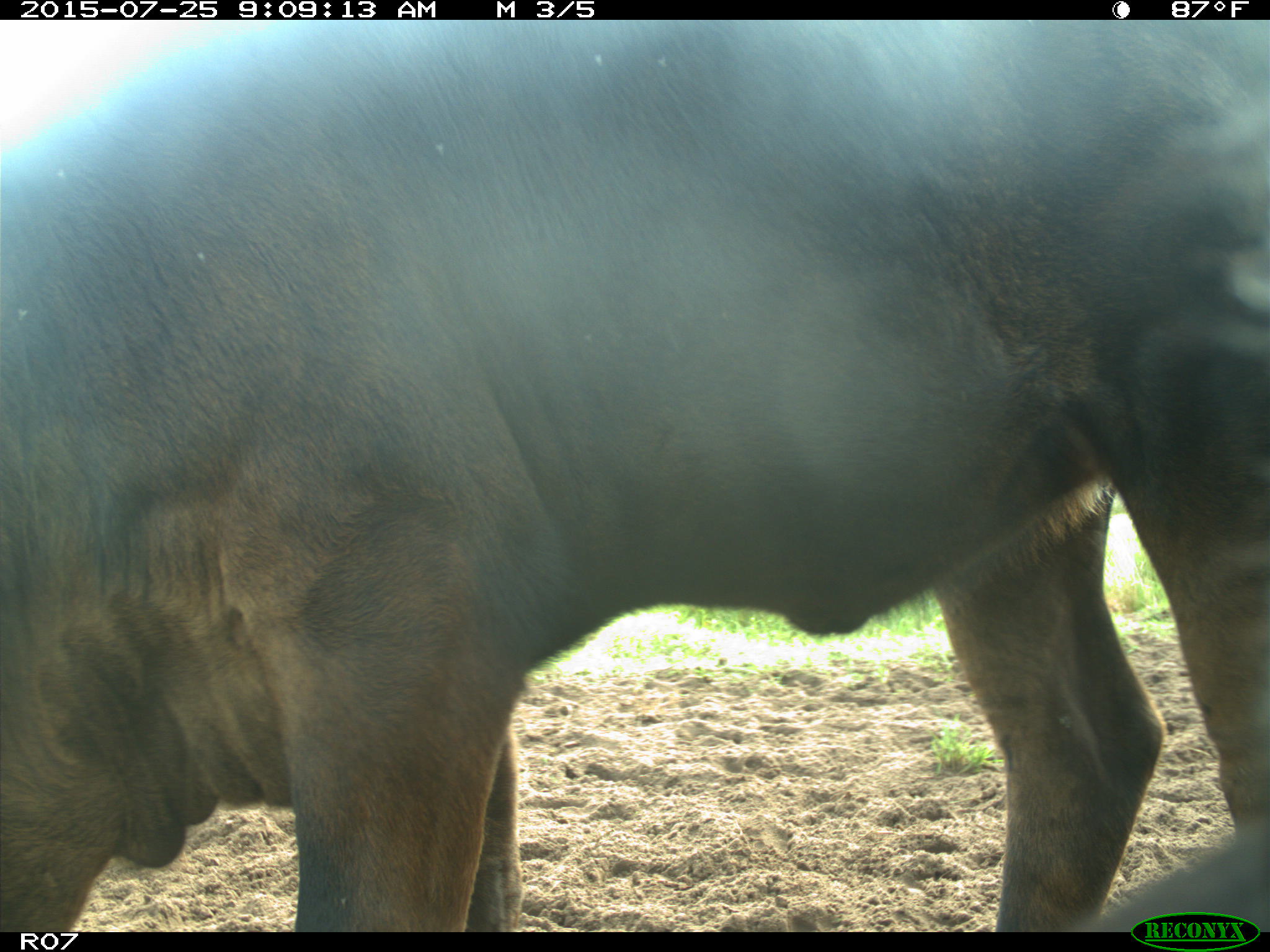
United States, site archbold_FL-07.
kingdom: Animalia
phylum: Chordata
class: Mammalia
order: Artiodactyla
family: Bovidae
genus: Bos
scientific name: Bos taurus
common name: domestic cow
Bos taurus (domestic cow).